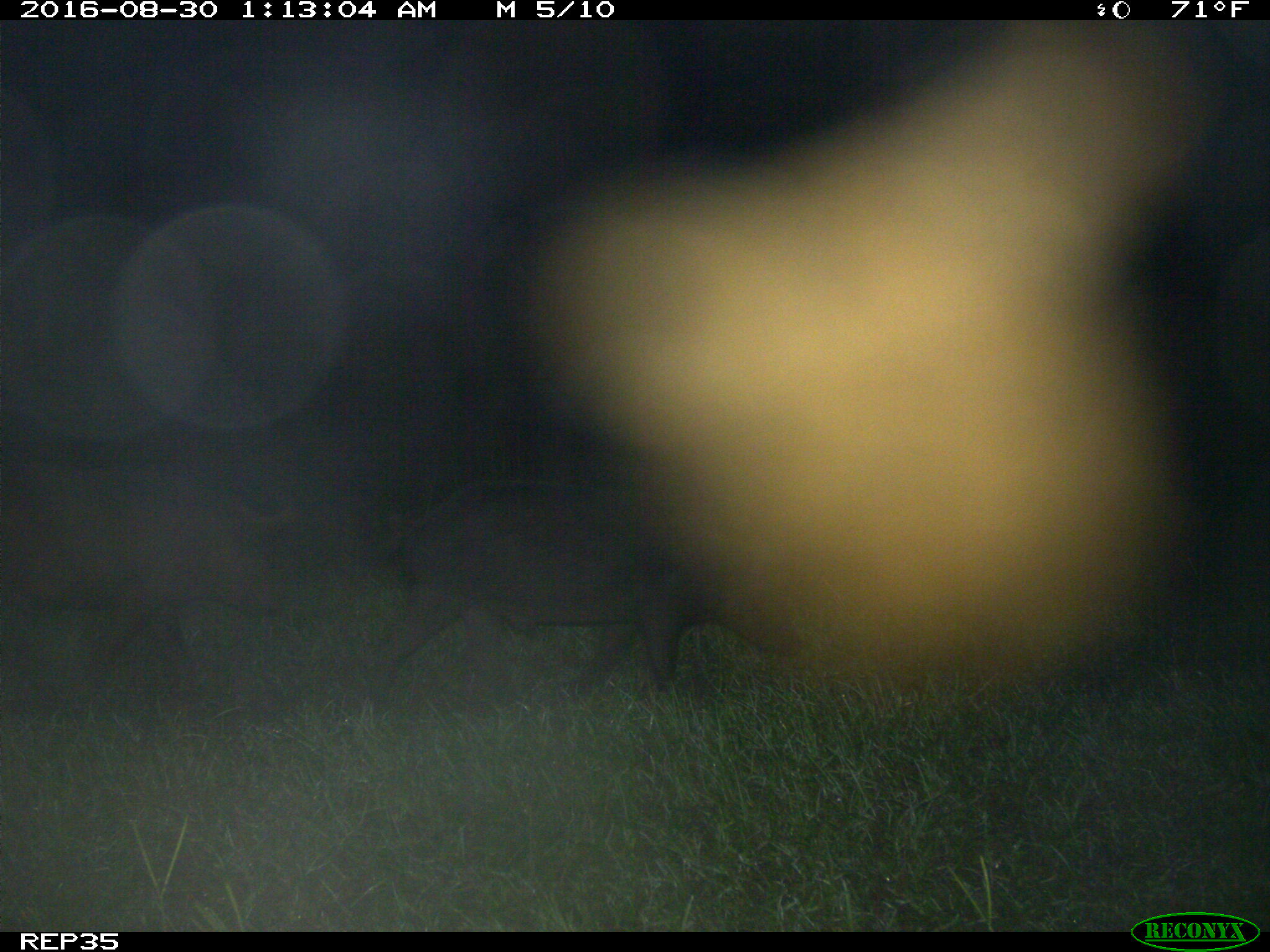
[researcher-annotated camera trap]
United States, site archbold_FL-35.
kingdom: Animalia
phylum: Chordata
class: Mammalia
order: Artiodactyla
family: Suidae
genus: Sus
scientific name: Sus scrofa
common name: wild boar